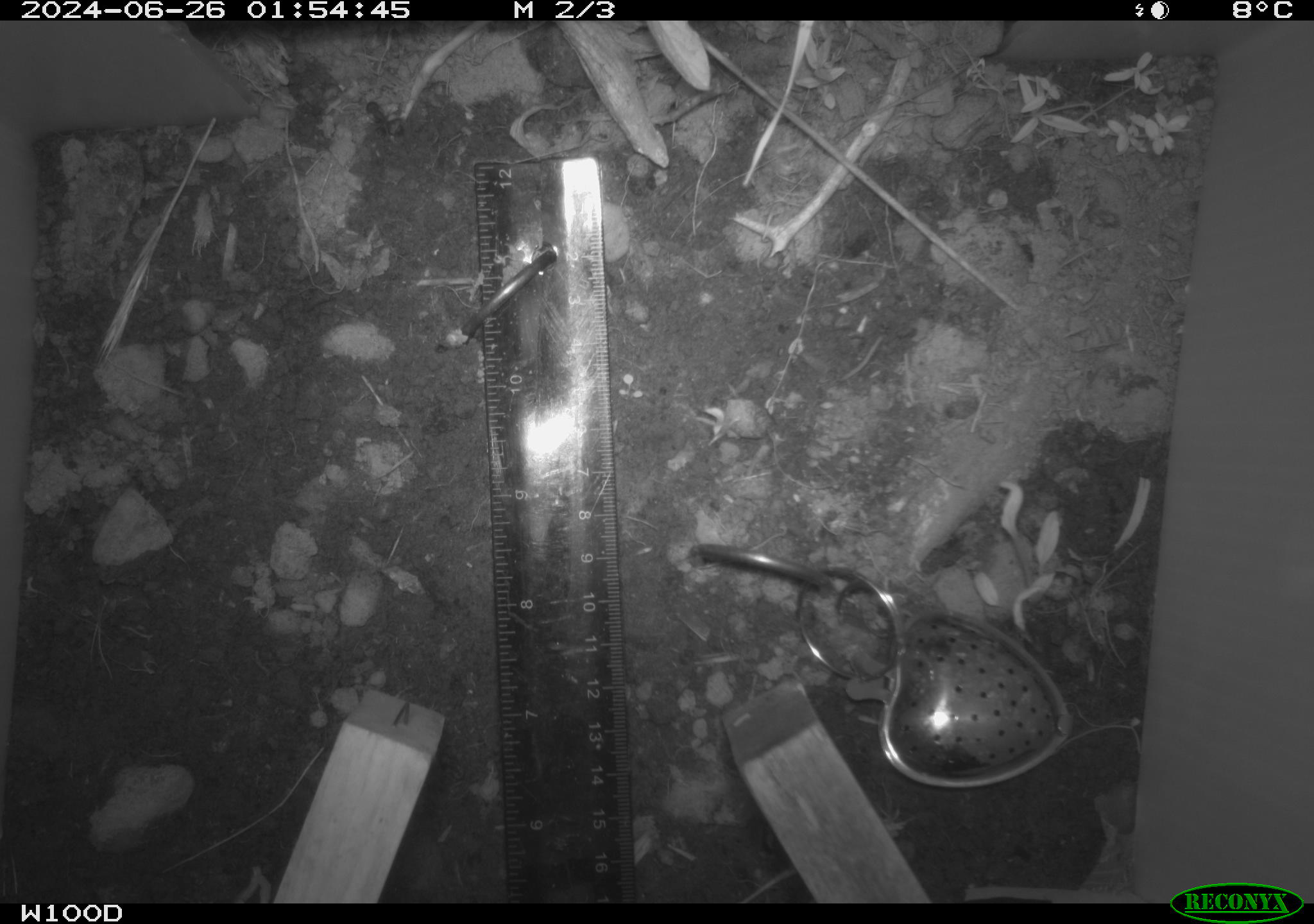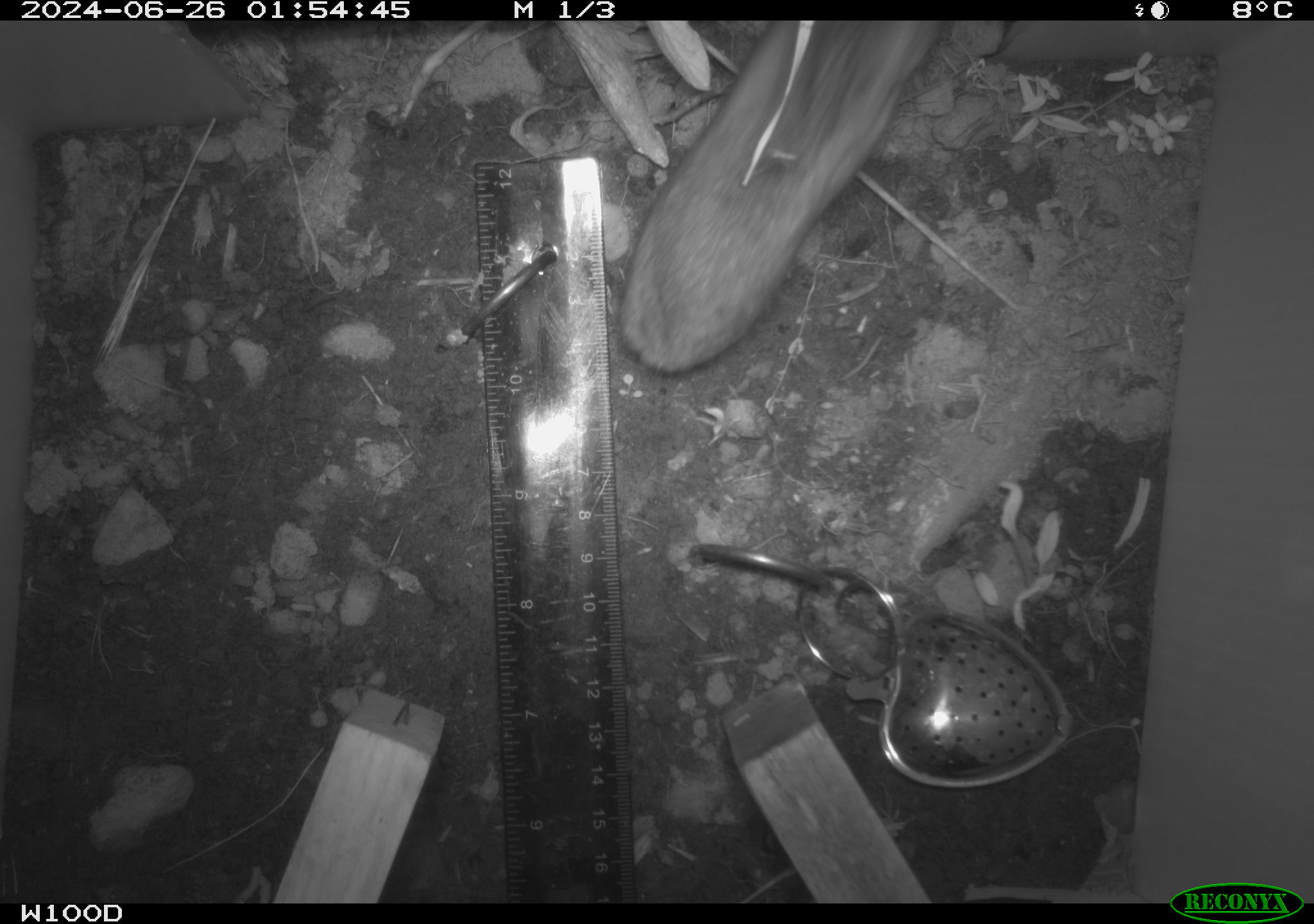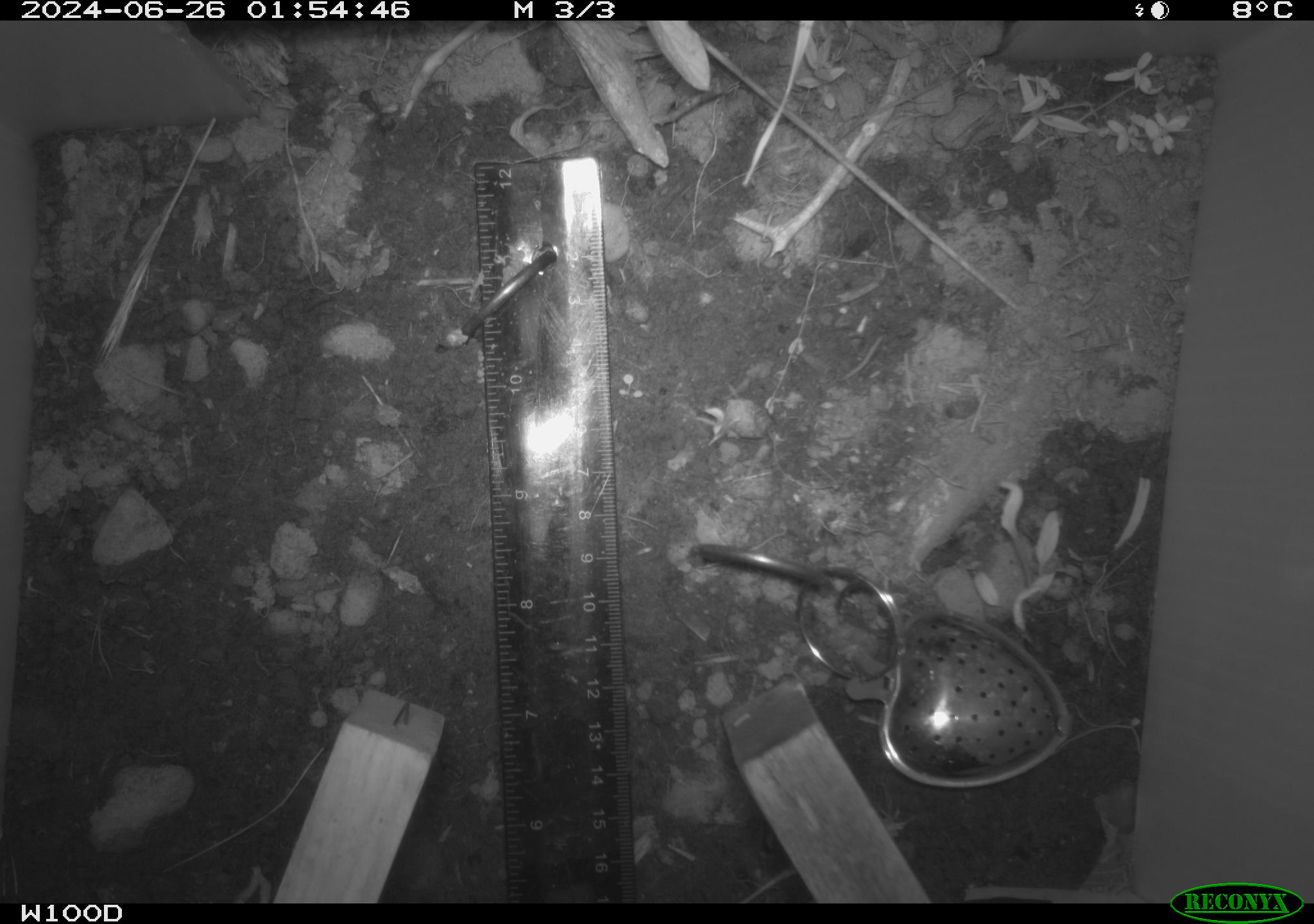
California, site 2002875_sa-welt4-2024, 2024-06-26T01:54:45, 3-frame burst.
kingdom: Animalia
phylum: Chordata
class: Mammalia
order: Rodentia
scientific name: Rodentia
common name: rodent